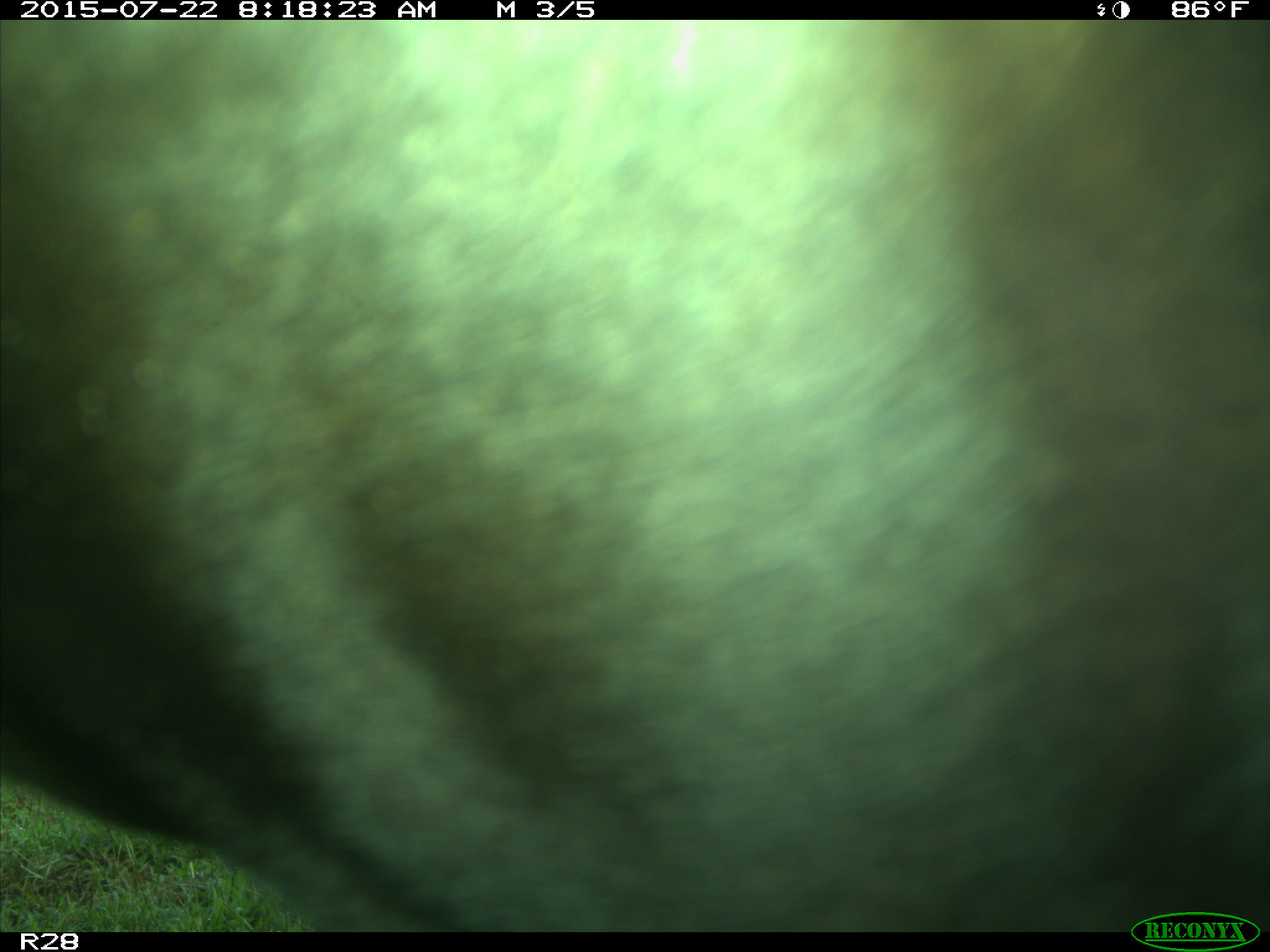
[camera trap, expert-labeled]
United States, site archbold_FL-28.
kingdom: Animalia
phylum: Chordata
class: Mammalia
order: Artiodactyla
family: Bovidae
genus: Bos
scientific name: Bos taurus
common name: domestic cow